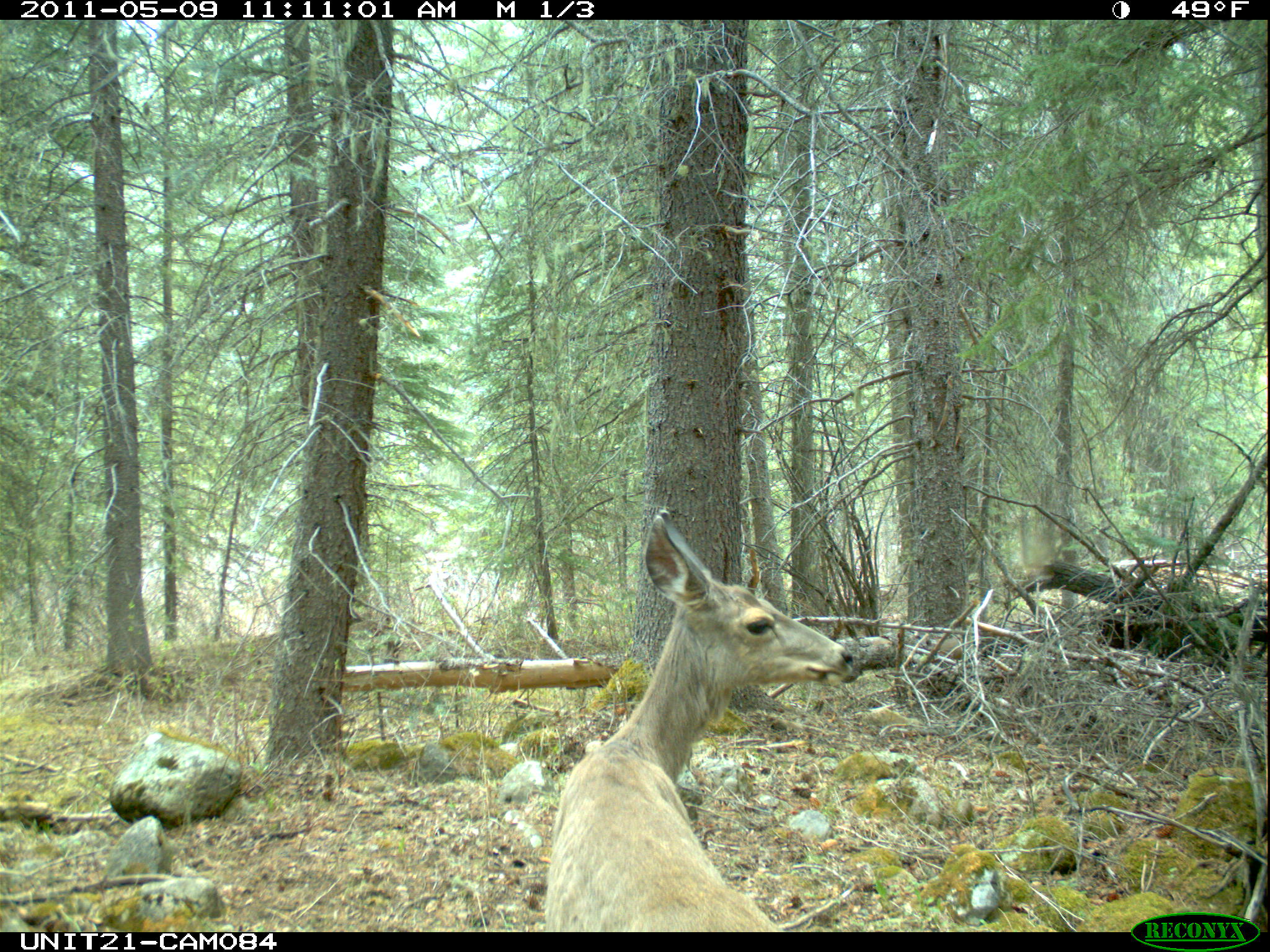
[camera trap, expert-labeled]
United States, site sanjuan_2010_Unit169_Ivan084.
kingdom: Animalia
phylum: Chordata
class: Mammalia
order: Artiodactyla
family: Cervidae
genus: Odocoileus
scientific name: Odocoileus hemionus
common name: mule deer